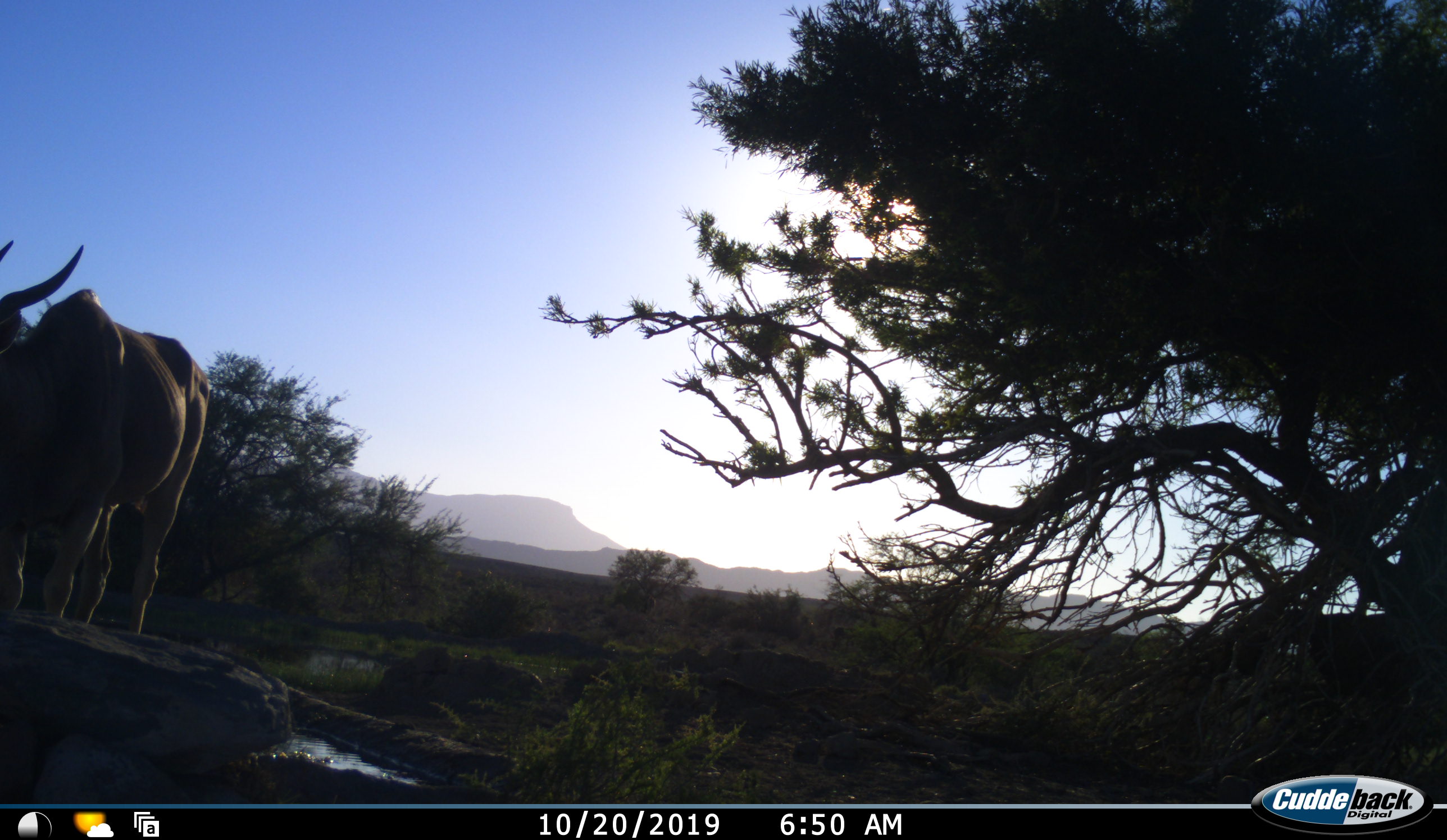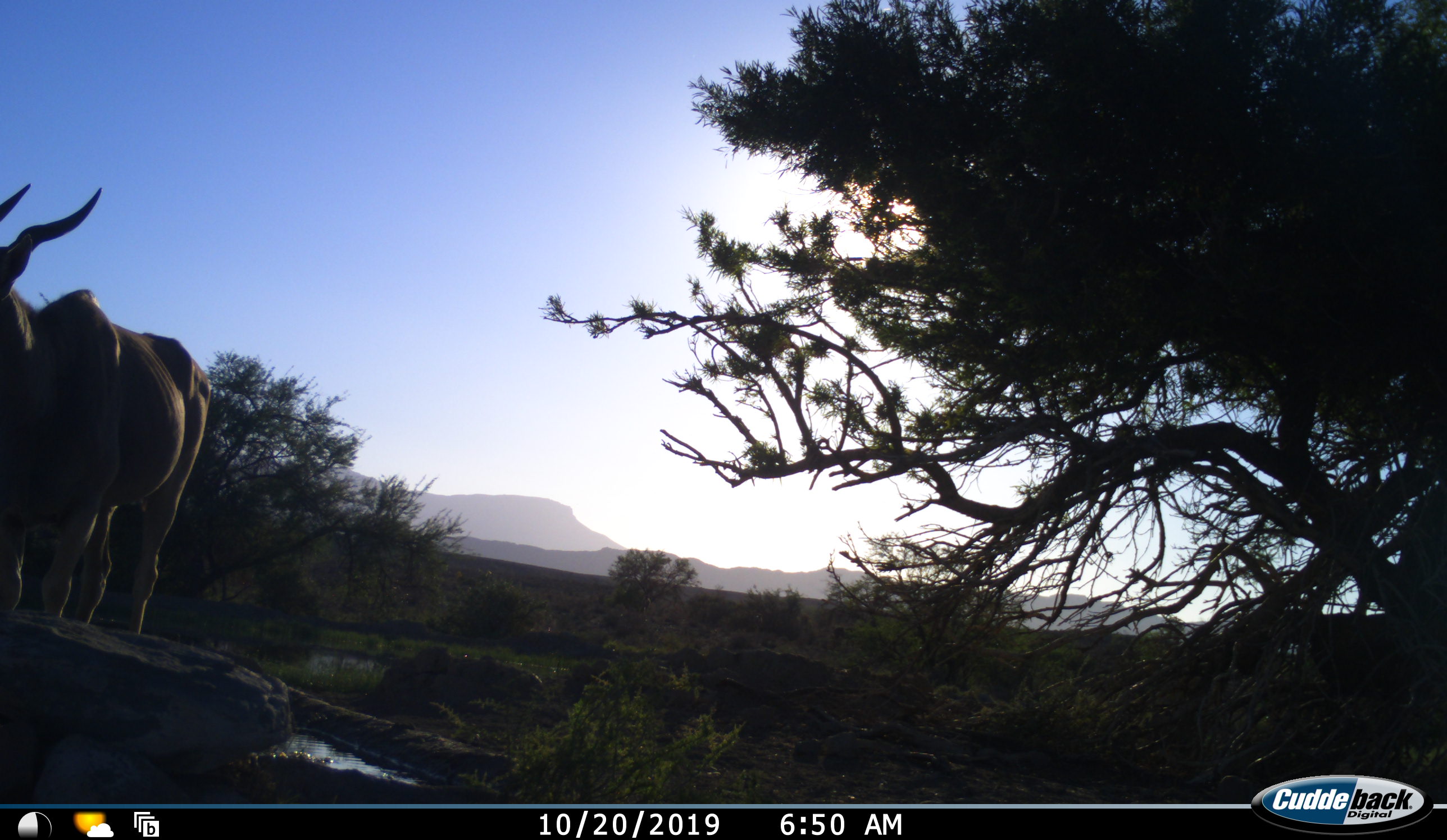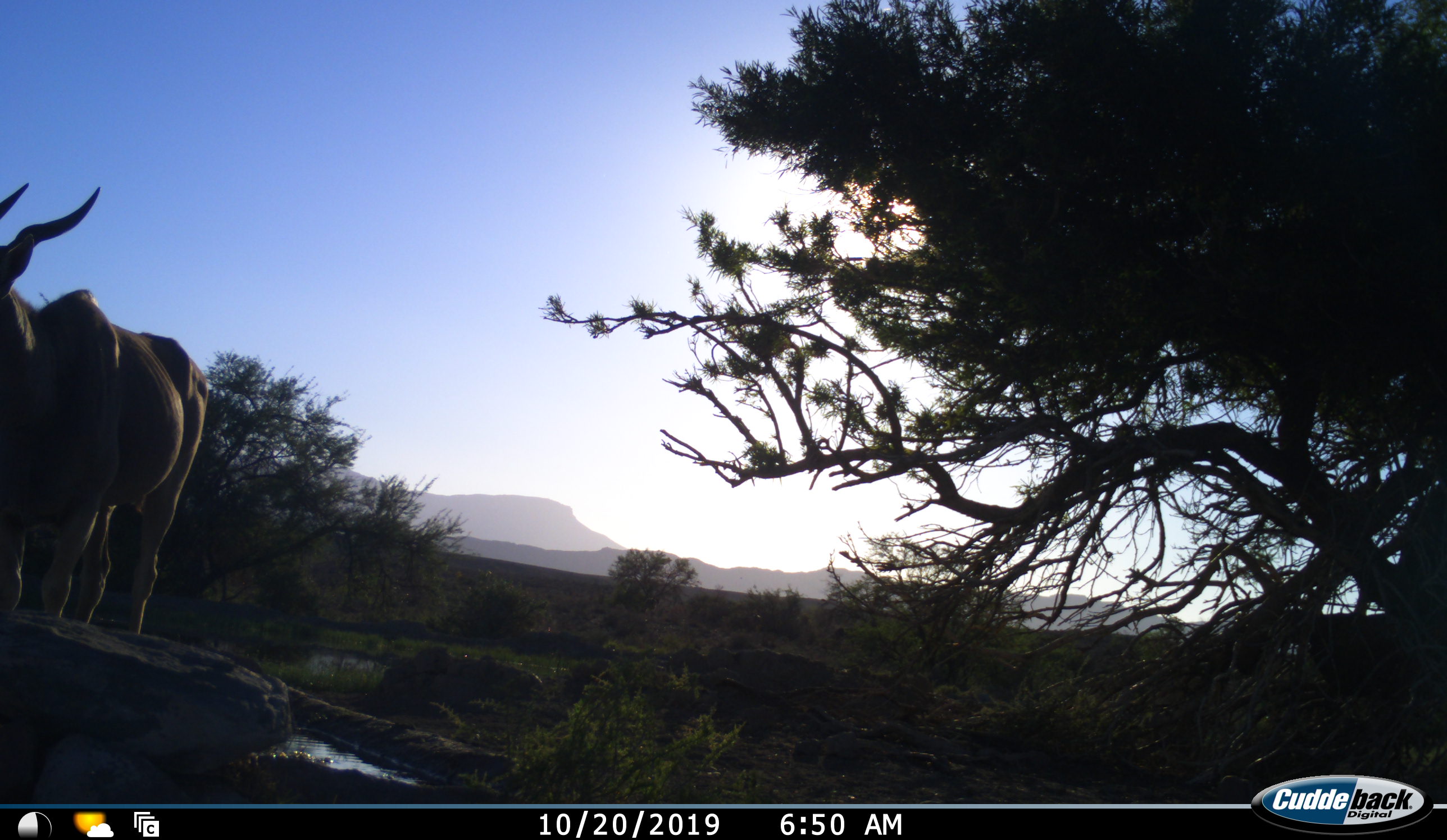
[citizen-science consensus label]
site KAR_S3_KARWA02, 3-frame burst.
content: unidentified animal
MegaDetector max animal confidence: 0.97